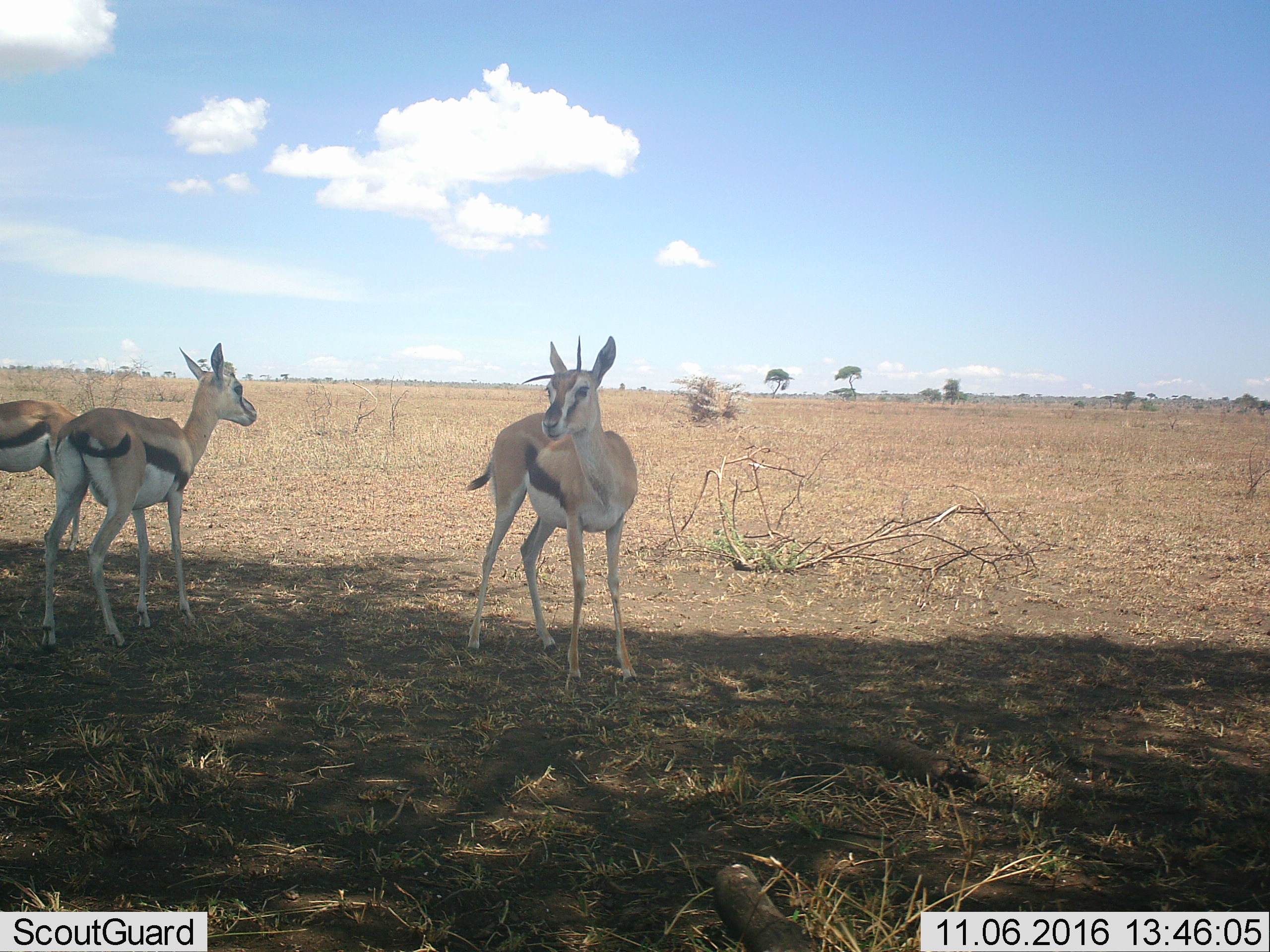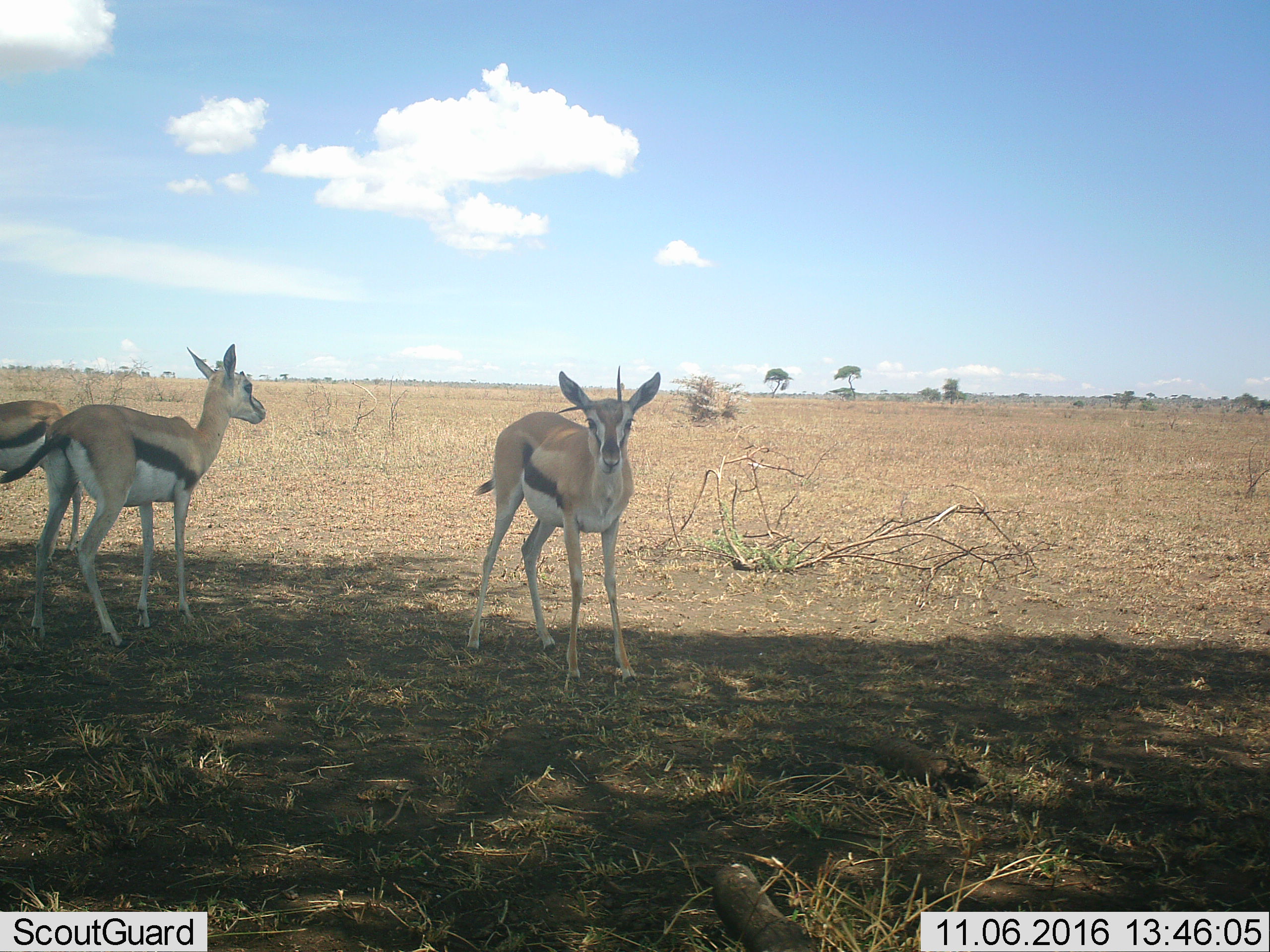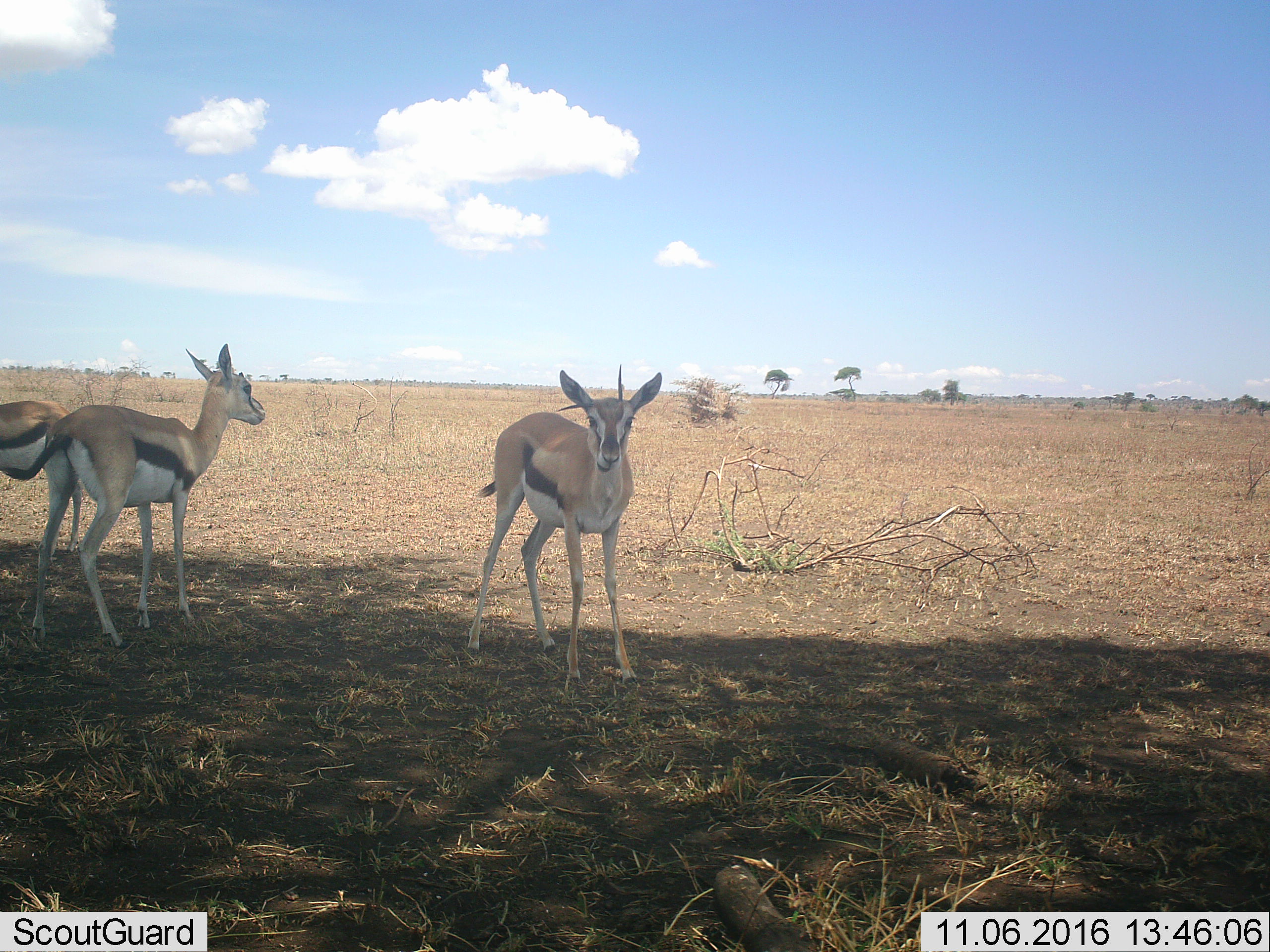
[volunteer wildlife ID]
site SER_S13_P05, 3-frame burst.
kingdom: Animalia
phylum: Chordata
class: Mammalia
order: Artiodactyla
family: Bovidae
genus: Eudorcas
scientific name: Eudorcas thomsonii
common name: thomson's gazelle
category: gazellethomsons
Gazellethomsons (thomson's gazelle) (Eudorcas thomsonii), count 3. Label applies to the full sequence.